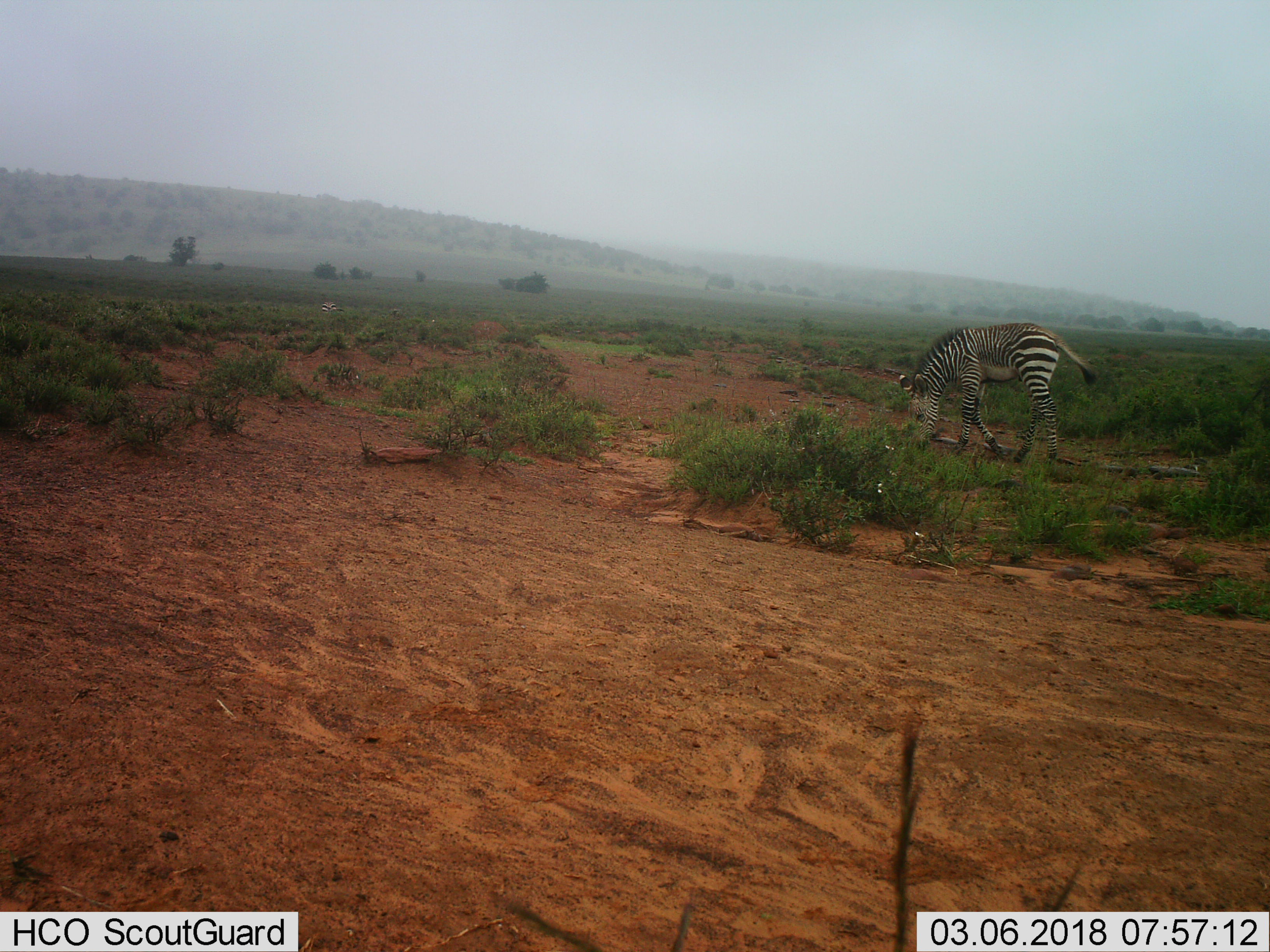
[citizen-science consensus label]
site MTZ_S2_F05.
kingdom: Animalia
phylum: Chordata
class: Mammalia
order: Perissodactyla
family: Equidae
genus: Equus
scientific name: Equus zebra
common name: mountain zebra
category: zebramountain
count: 2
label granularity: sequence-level